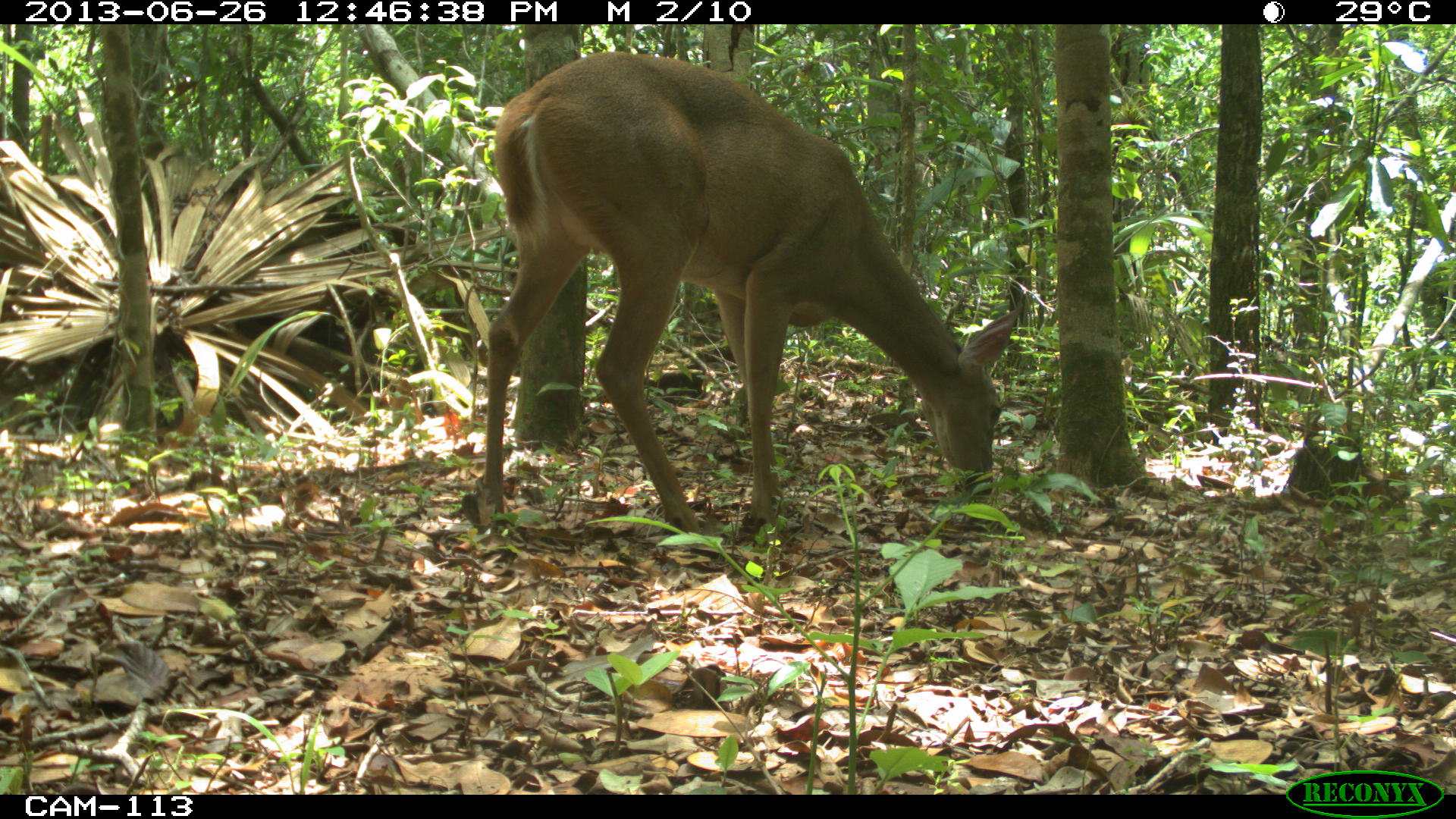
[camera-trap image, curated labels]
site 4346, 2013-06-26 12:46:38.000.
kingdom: Animalia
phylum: Chordata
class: Mammalia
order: Artiodactyla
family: Cervidae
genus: Odocoileus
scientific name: Odocoileus virginianus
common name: white-tailed deer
Odocoileus virginianus (white-tailed deer), count 1, sex female.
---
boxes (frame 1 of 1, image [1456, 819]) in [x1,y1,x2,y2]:
odocoileus virginianus: [481,49,1023,533]